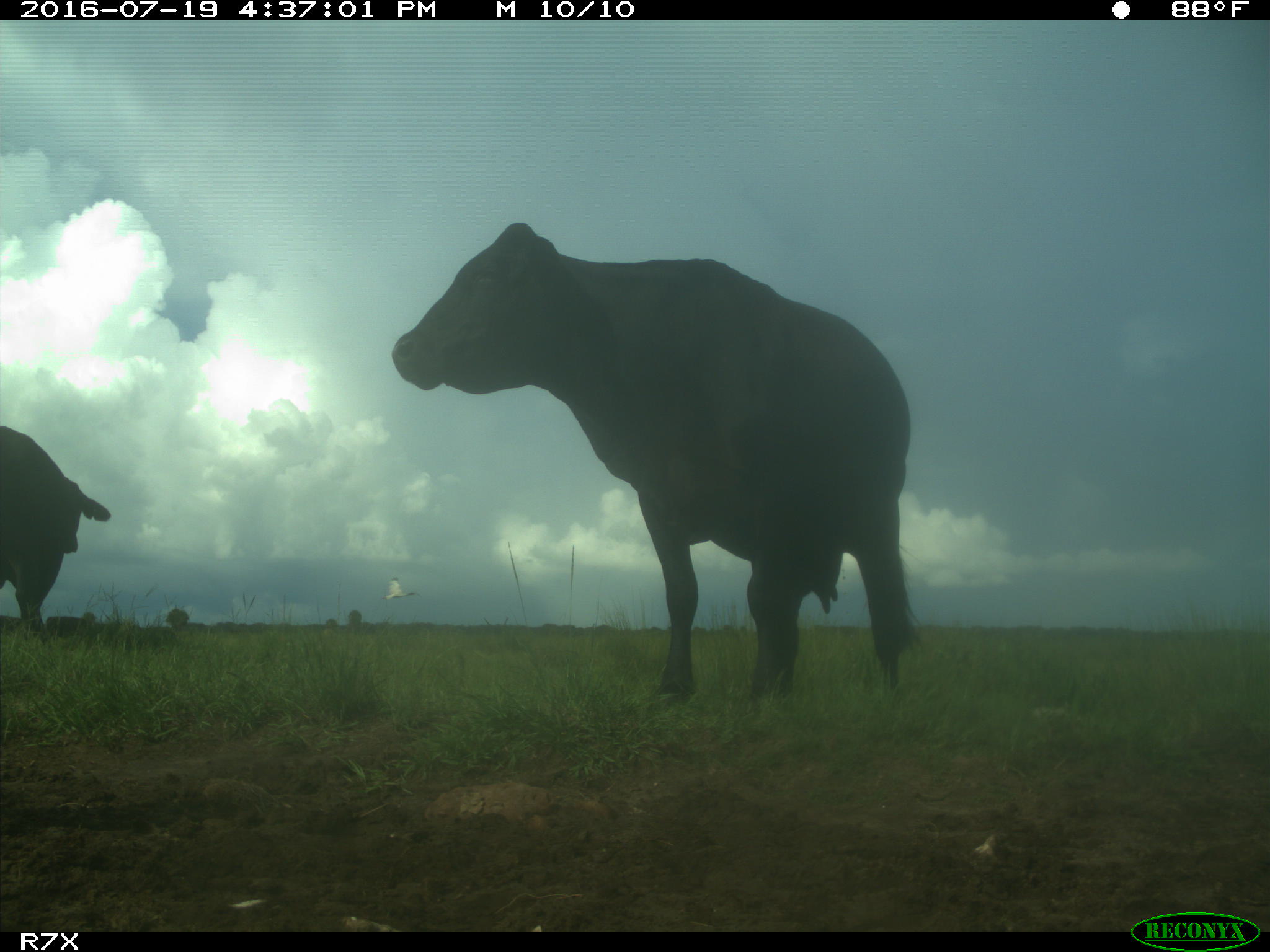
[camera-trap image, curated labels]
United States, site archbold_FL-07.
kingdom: Animalia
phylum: Chordata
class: Mammalia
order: Artiodactyla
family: Bovidae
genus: Bos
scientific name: Bos taurus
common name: domestic cow